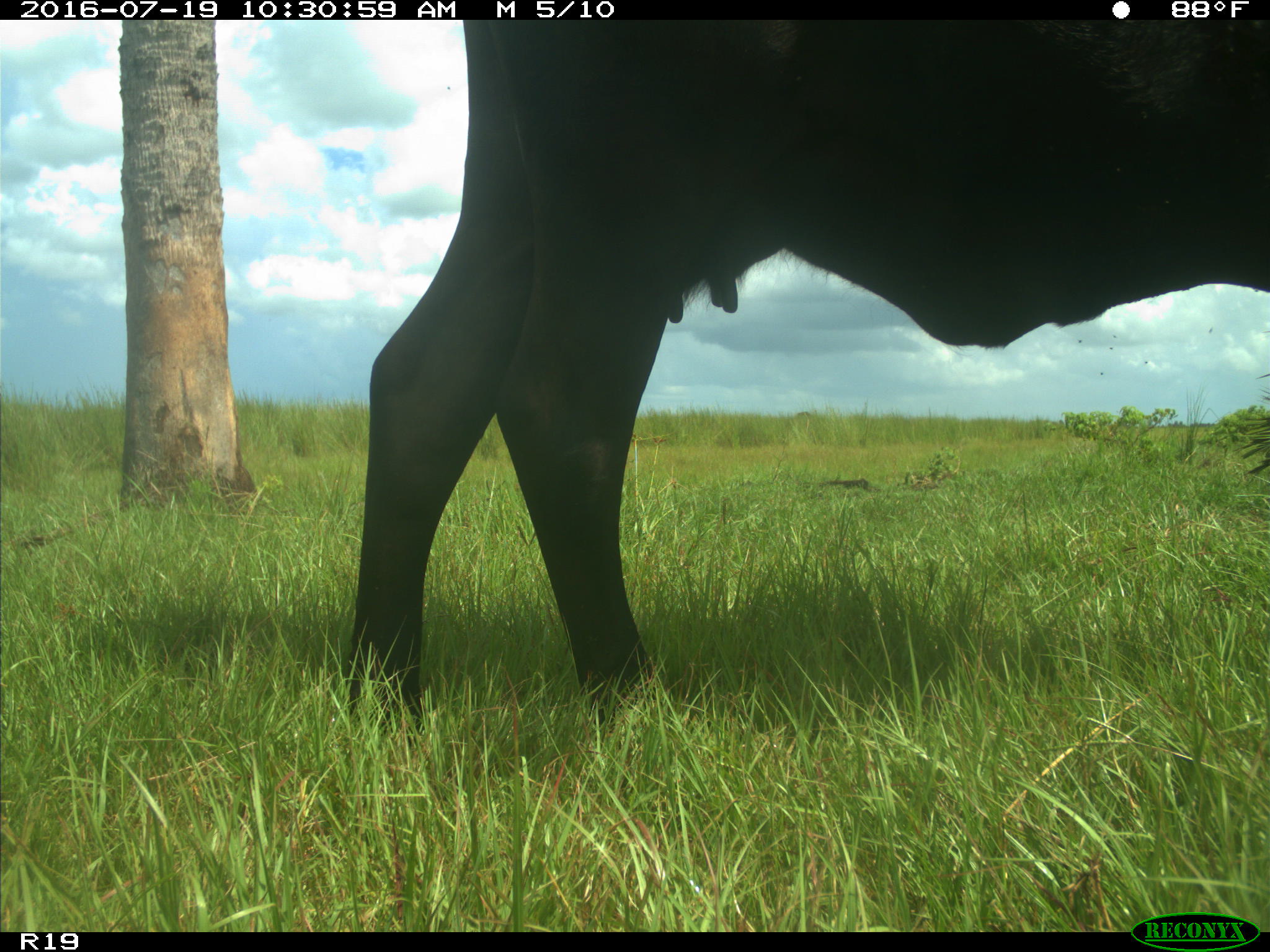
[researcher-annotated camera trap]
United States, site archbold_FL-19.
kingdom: Animalia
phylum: Chordata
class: Mammalia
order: Artiodactyla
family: Bovidae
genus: Bos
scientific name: Bos taurus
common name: domestic cow